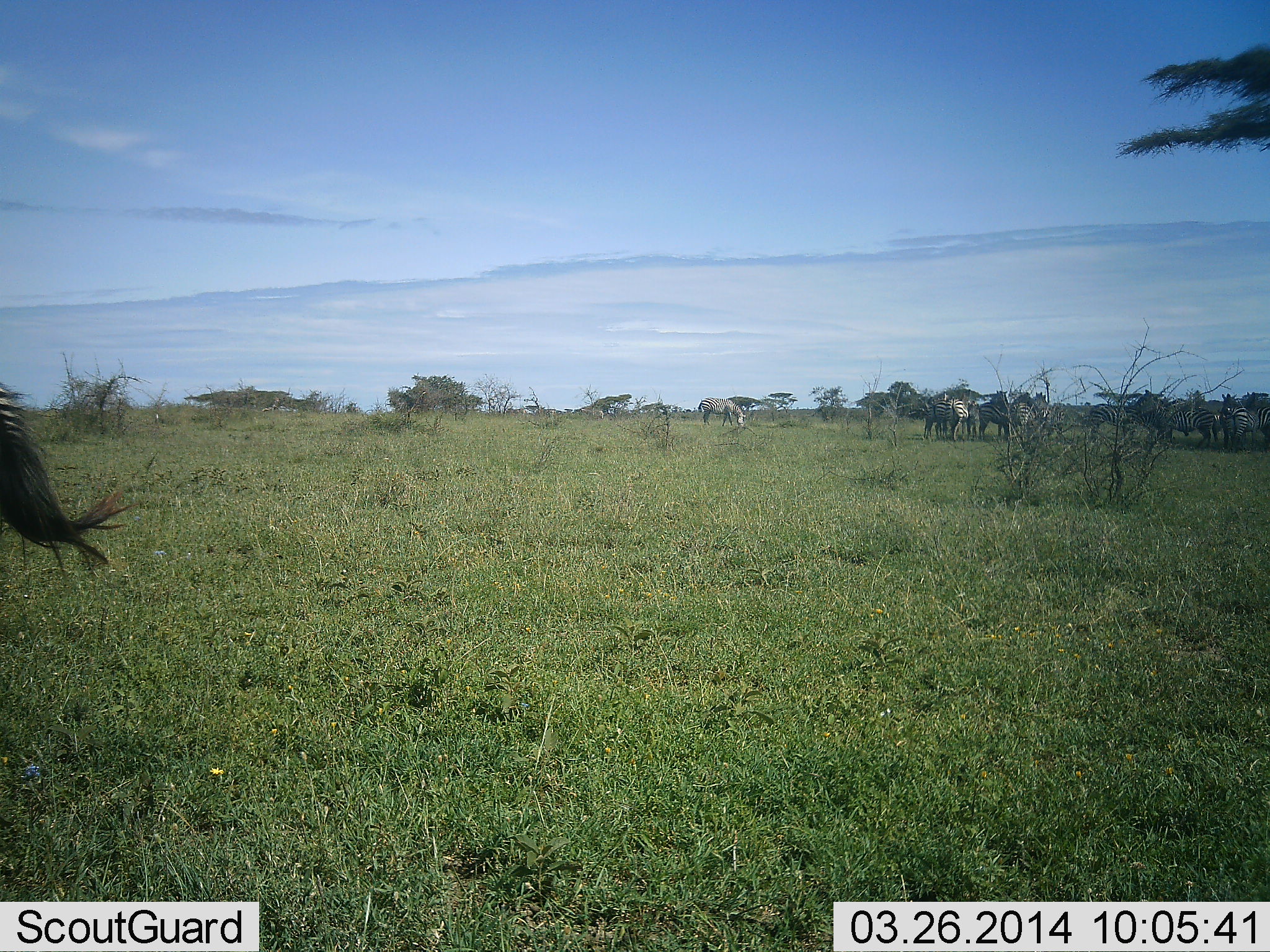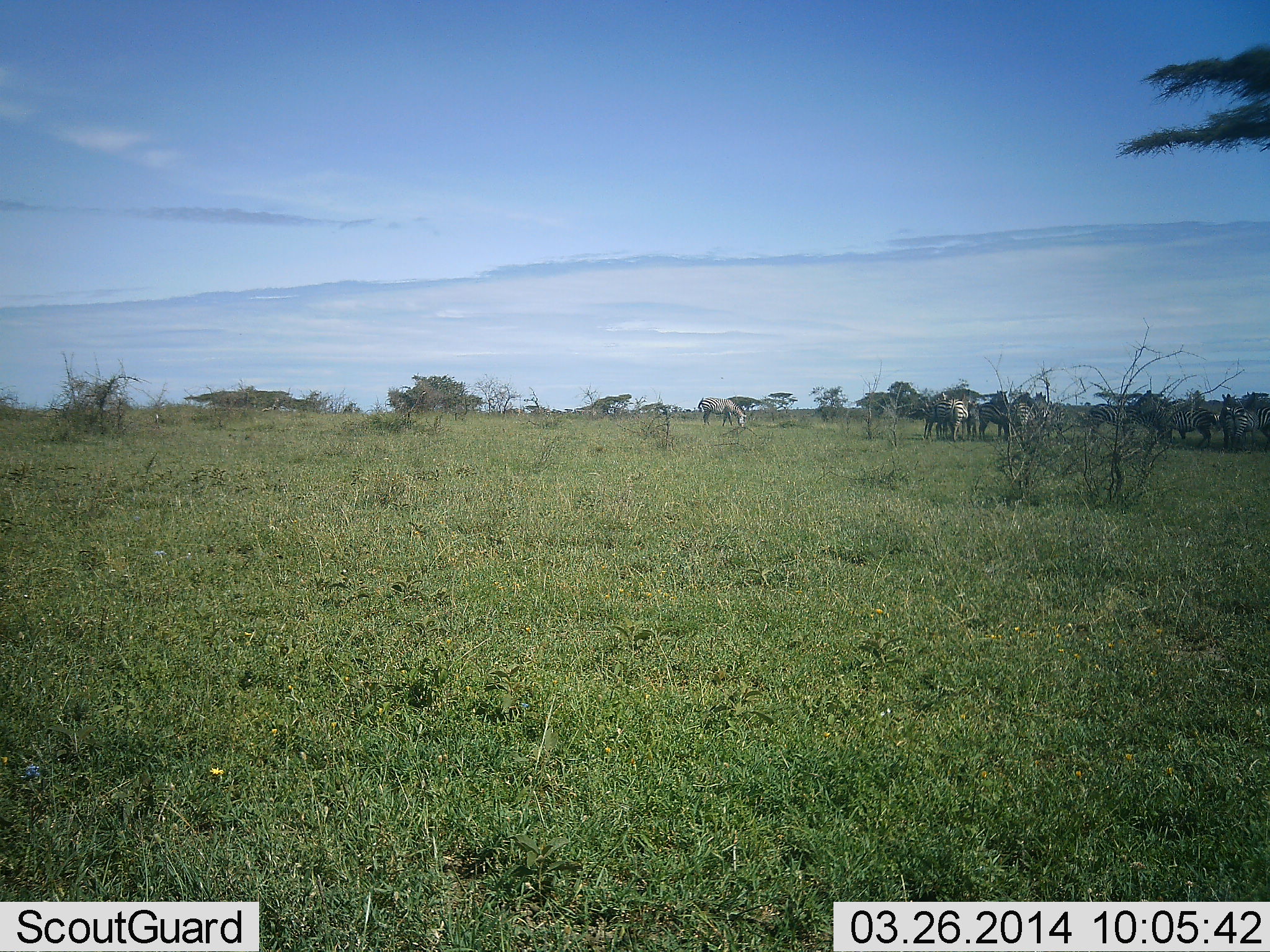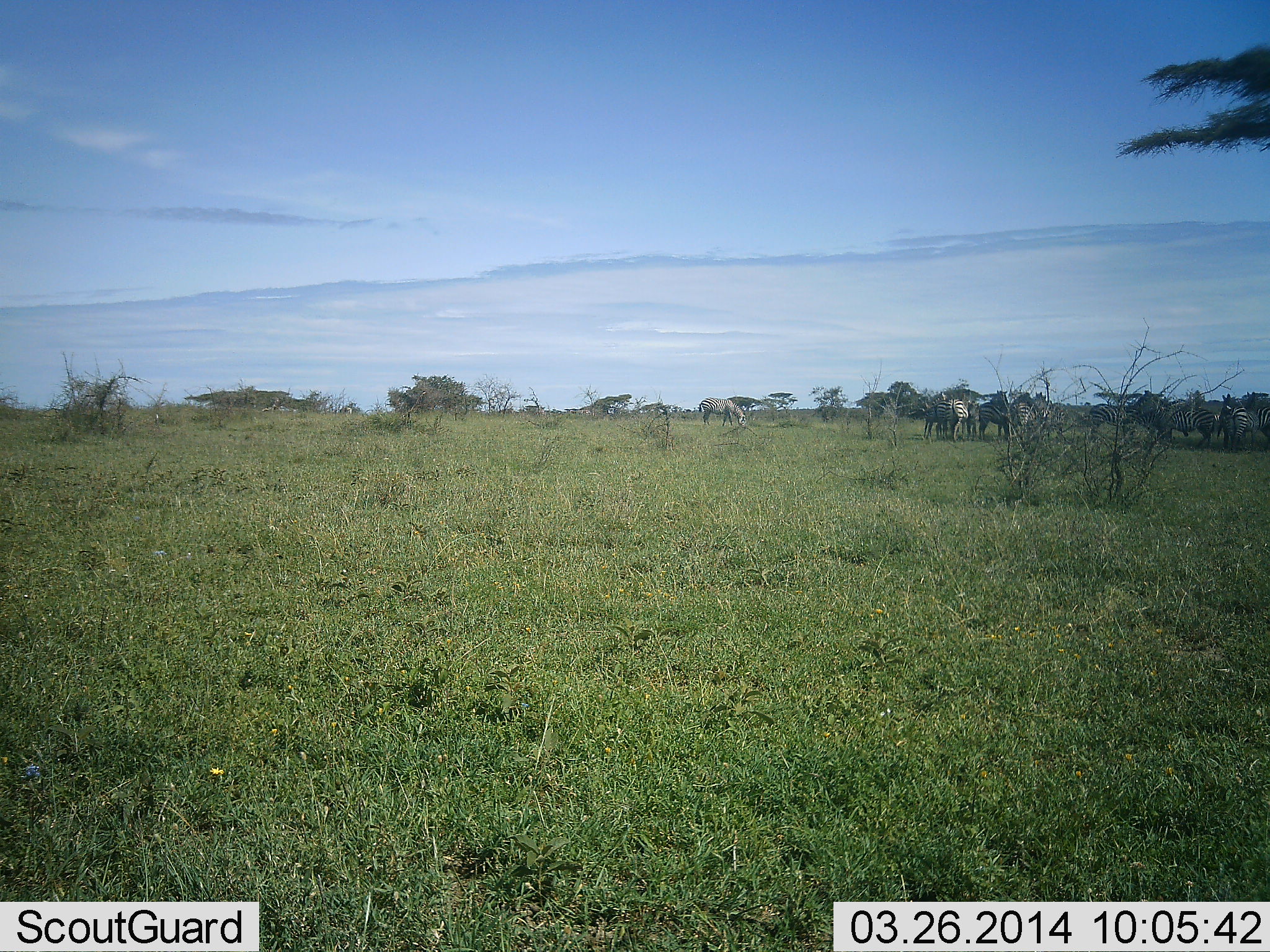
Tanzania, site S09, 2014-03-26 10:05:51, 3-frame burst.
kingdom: Animalia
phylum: Chordata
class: Mammalia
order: Perissodactyla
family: Equidae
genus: Equus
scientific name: Equus quagga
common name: plains zebra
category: zebra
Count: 11-50.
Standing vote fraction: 82%.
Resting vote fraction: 18%.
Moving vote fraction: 18%.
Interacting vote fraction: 0%.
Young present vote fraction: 0%.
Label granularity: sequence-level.